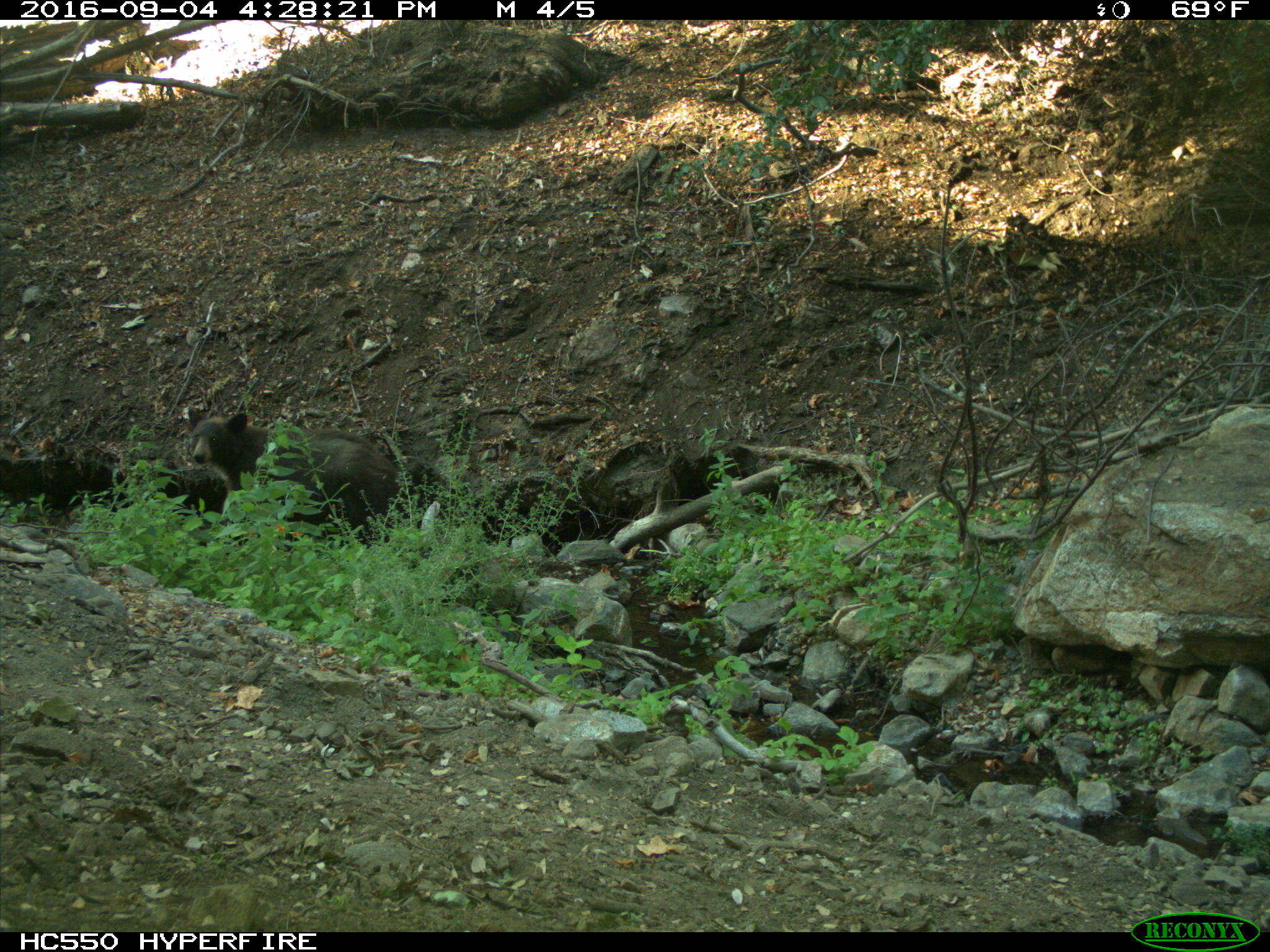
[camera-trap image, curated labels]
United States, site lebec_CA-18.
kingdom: Animalia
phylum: Chordata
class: Mammalia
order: Carnivora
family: Ursidae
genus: Ursus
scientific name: Ursus americanus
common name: american black bear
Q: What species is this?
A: Ursus americanus (american black bear).